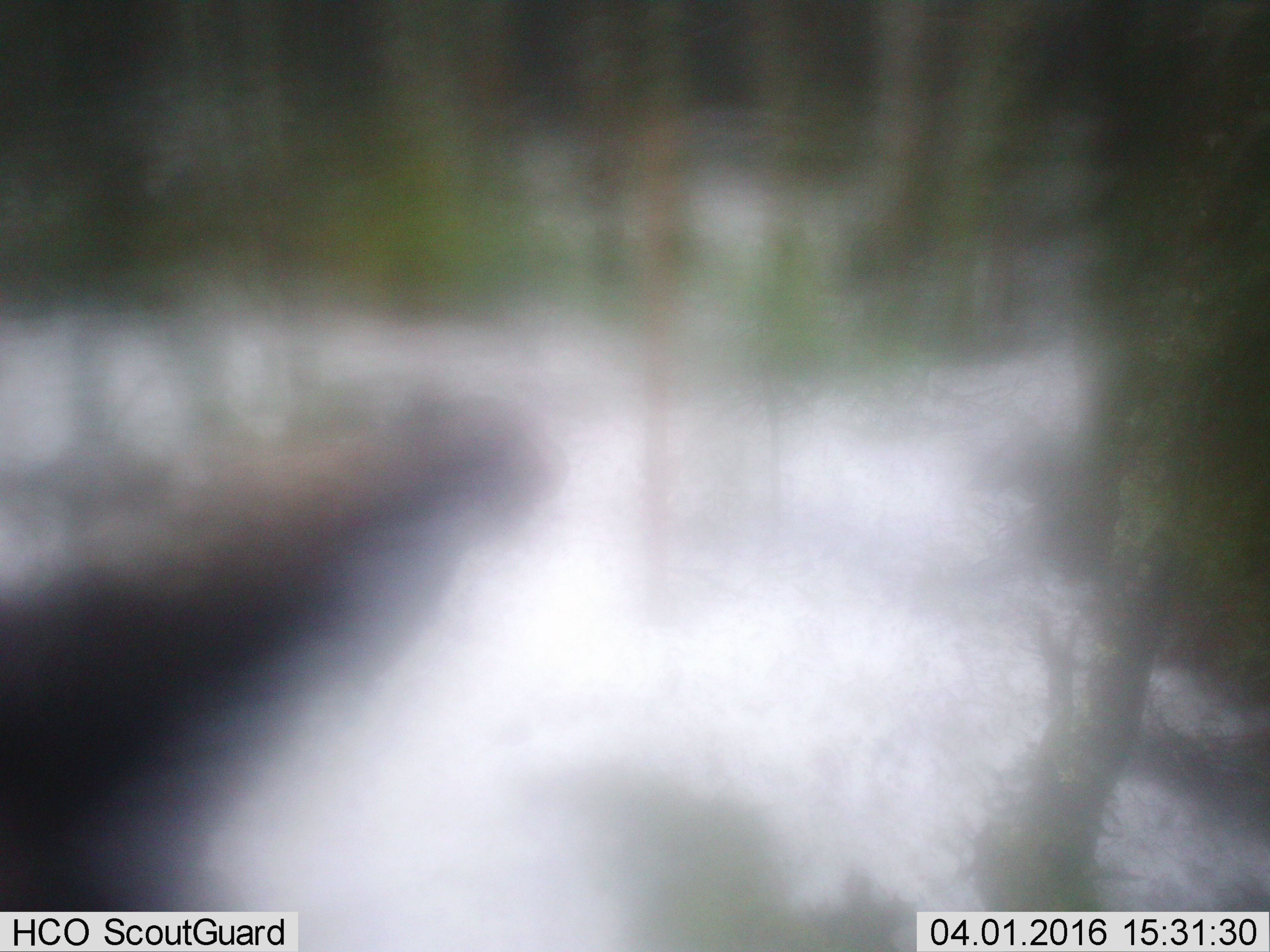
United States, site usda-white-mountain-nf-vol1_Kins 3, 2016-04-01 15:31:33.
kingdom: Animalia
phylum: Chordata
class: Mammalia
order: Artiodactyla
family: Cervidae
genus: Alces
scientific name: Alces alces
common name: moose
Moose (Alces alces).